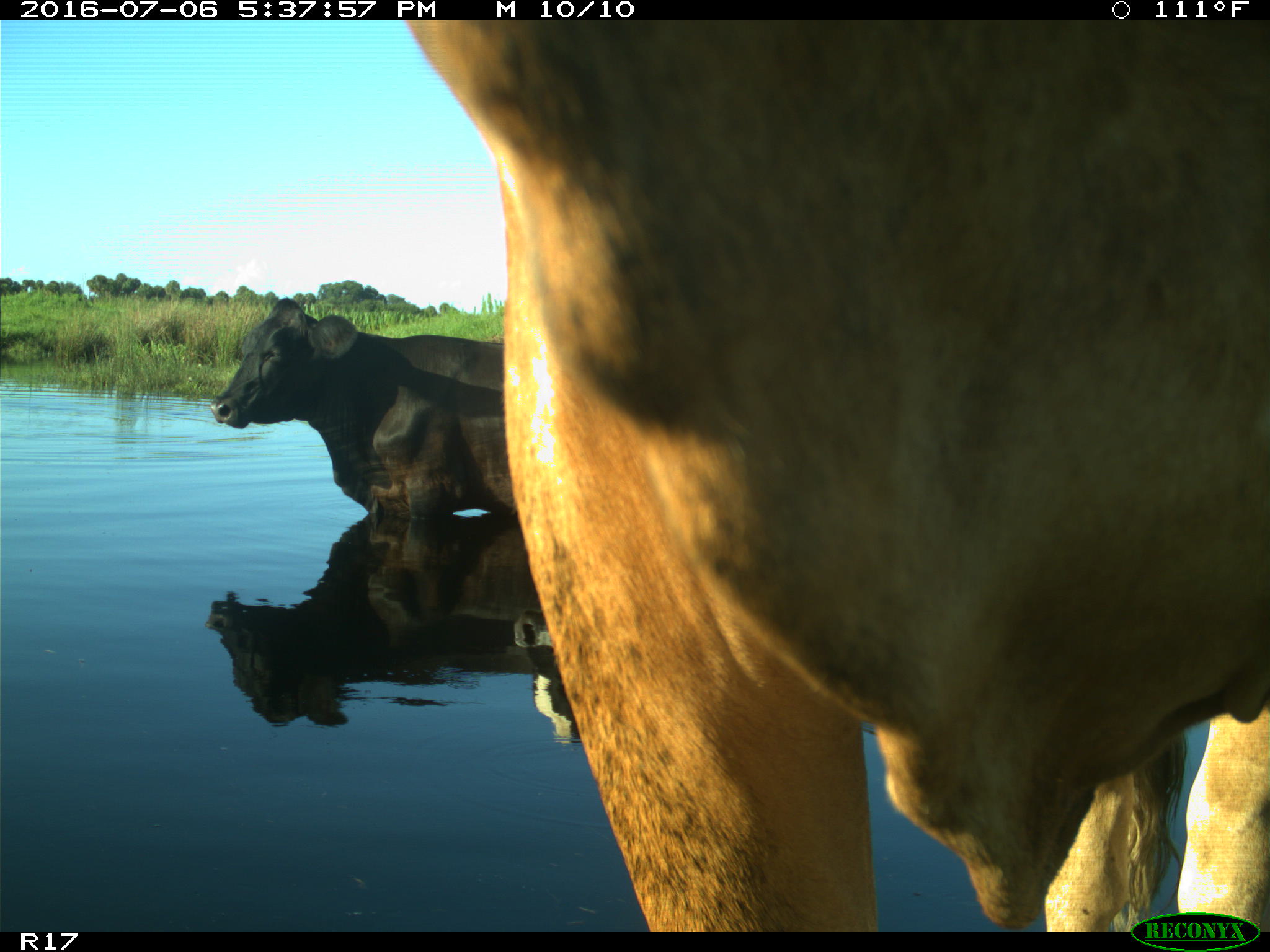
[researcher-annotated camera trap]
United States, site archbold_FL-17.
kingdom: Animalia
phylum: Chordata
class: Mammalia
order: Artiodactyla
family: Bovidae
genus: Bos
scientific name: Bos taurus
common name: domestic cow